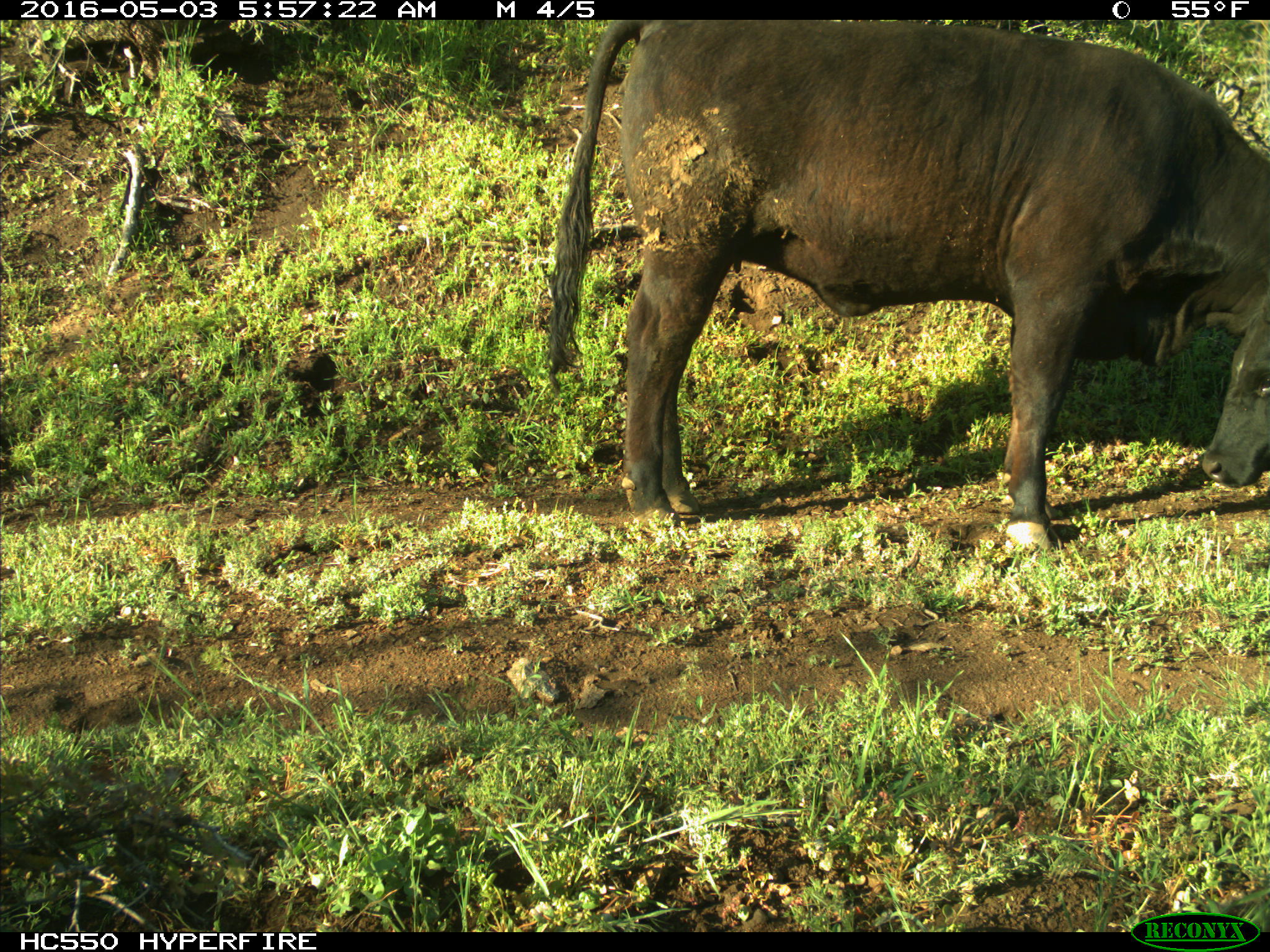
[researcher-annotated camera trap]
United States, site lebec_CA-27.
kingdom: Animalia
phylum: Chordata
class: Mammalia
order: Artiodactyla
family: Bovidae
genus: Bos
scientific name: Bos taurus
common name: domestic cow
Bos taurus (domestic cow).